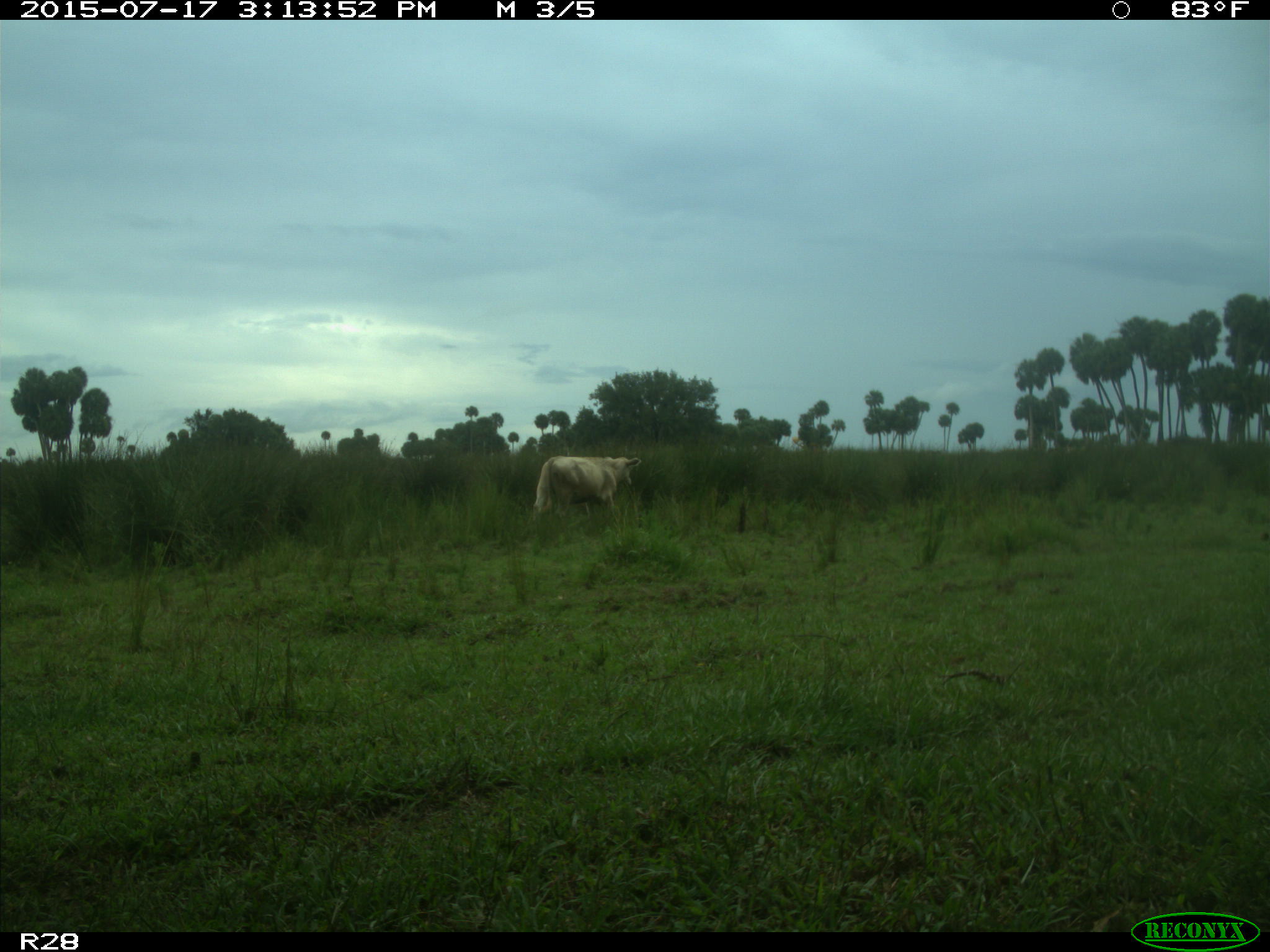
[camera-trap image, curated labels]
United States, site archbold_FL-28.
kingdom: Animalia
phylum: Chordata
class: Mammalia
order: Artiodactyla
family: Bovidae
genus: Bos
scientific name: Bos taurus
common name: domestic cow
Bos taurus (domestic cow).